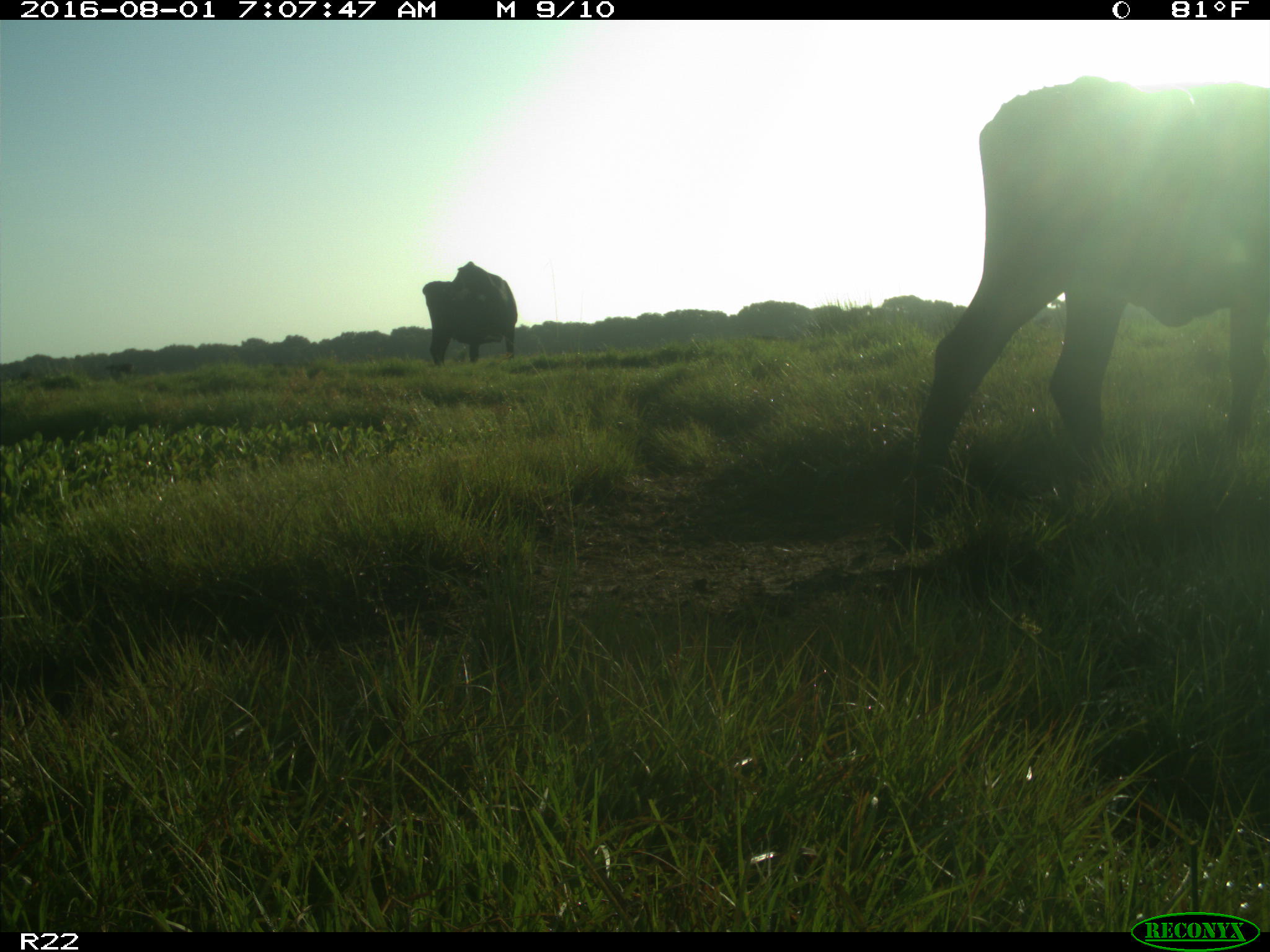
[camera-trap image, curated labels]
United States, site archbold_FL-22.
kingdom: Animalia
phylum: Chordata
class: Mammalia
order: Artiodactyla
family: Bovidae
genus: Bos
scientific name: Bos taurus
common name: domestic cow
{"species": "Bos taurus (domestic cow)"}